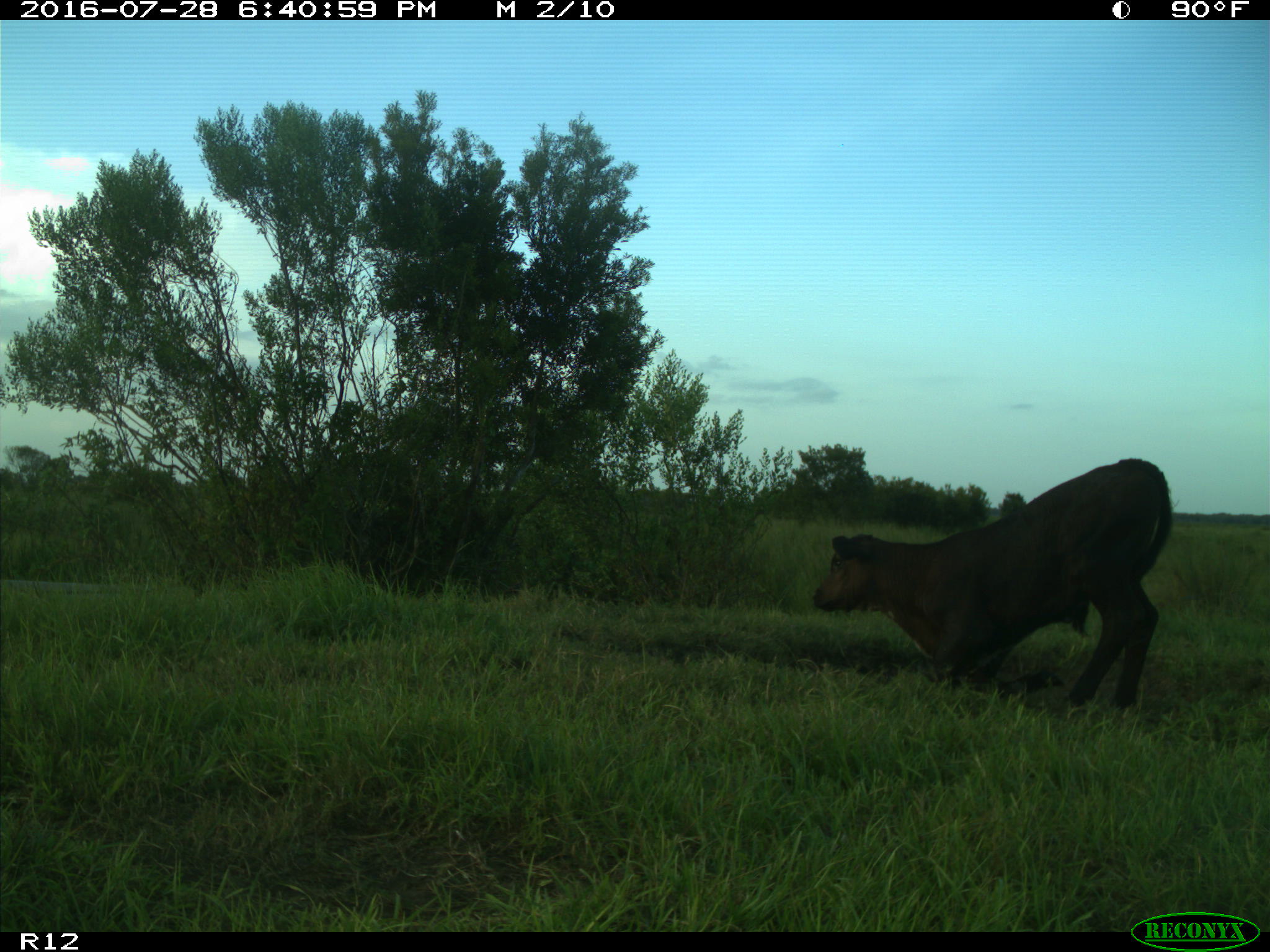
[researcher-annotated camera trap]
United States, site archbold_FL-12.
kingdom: Animalia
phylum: Chordata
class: Mammalia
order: Artiodactyla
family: Bovidae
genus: Bos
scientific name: Bos taurus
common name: domestic cow